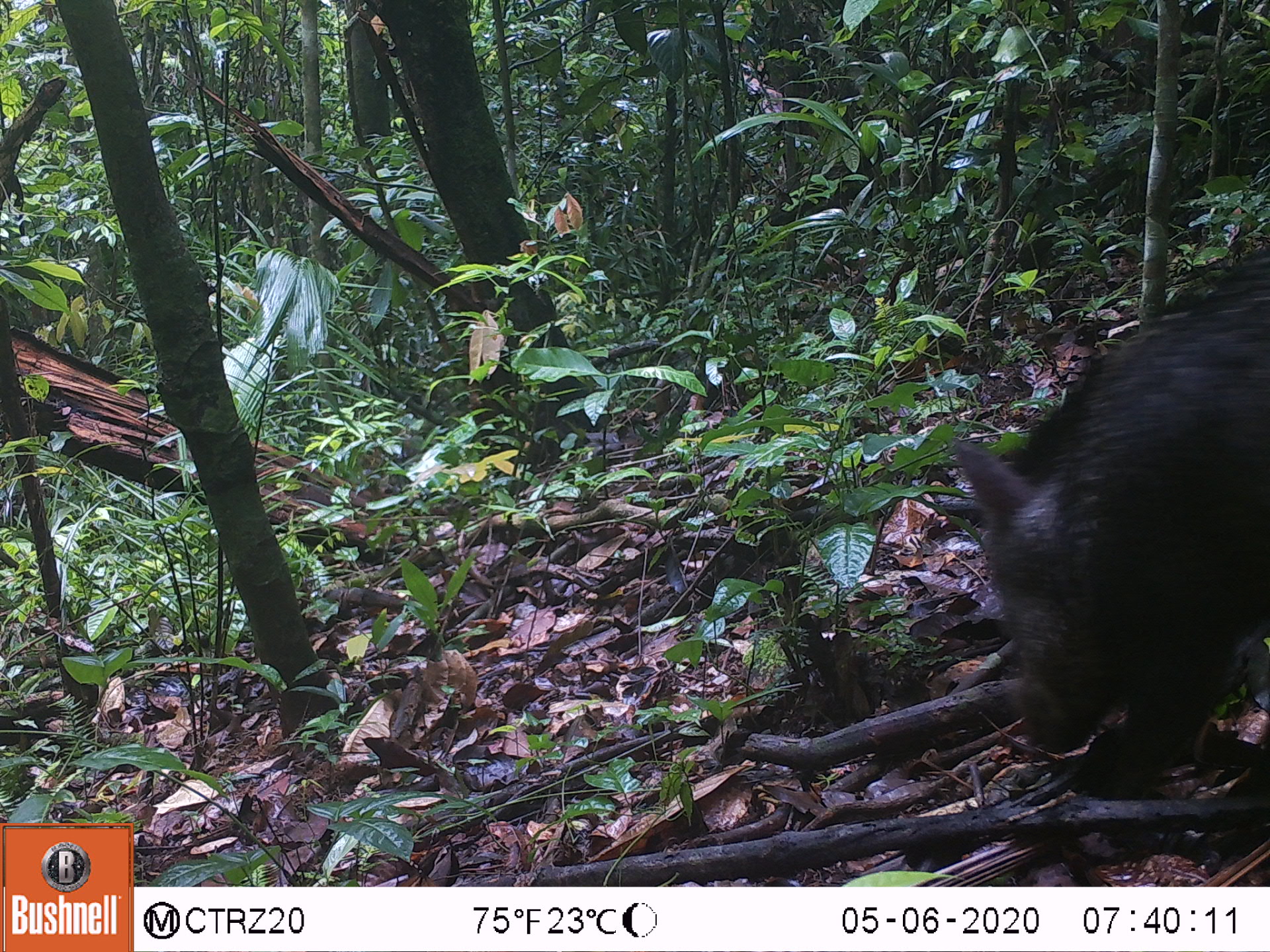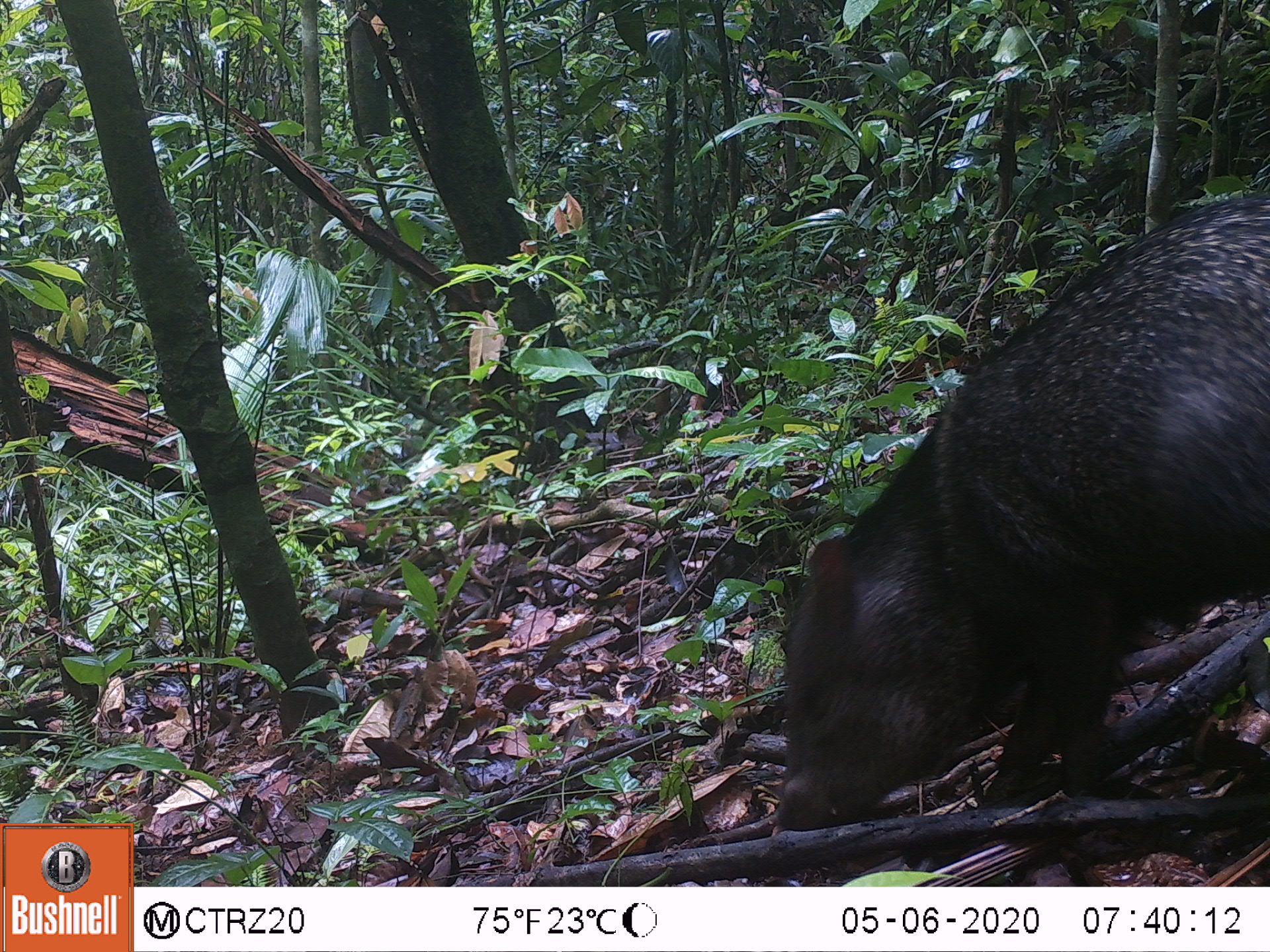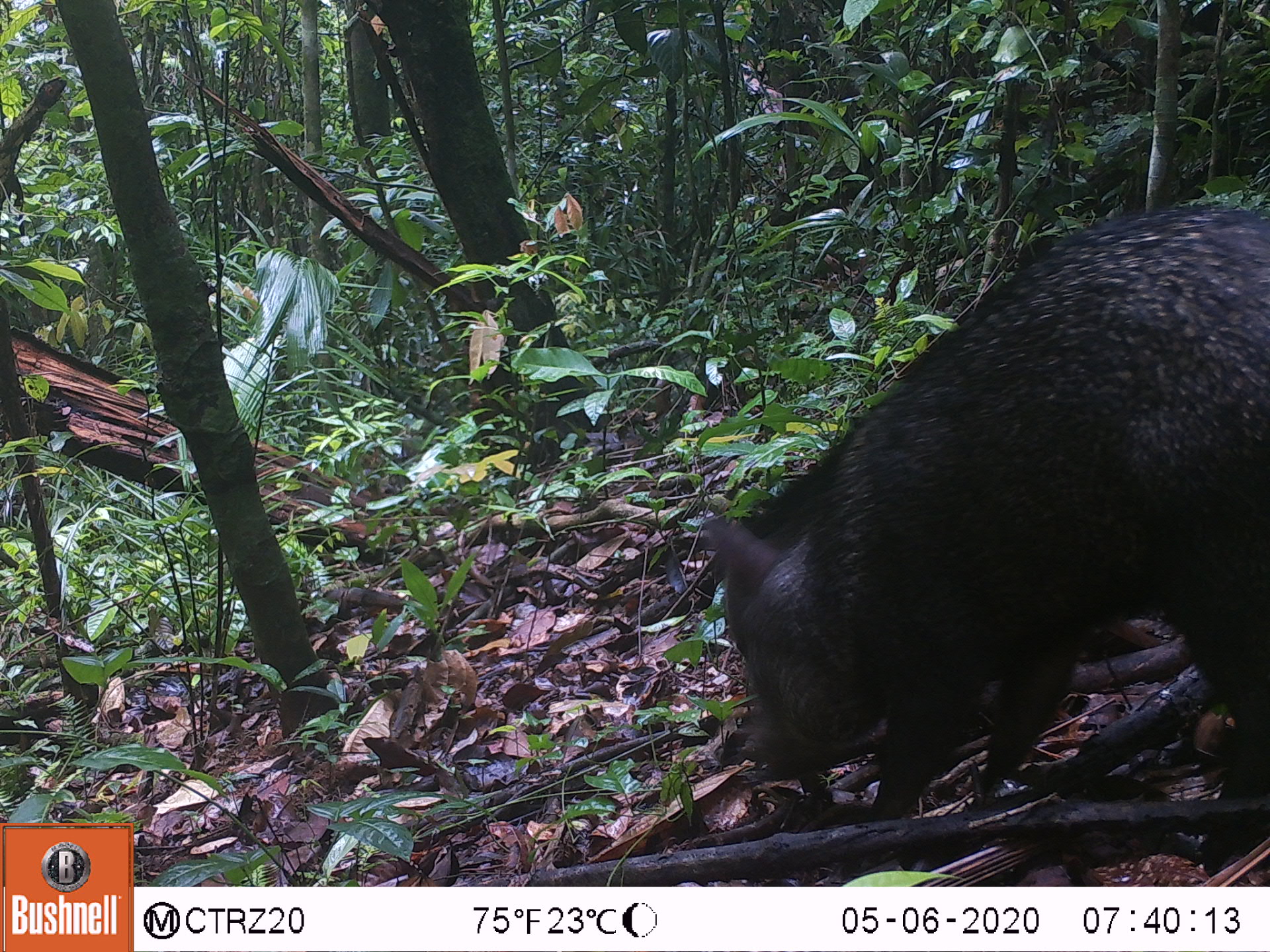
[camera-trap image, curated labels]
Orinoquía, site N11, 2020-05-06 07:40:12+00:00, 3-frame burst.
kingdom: Animalia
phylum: Chordata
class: Mammalia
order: Artiodactyla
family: Tayassuidae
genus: Pecari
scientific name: Pecari tajacu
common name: collared peccary